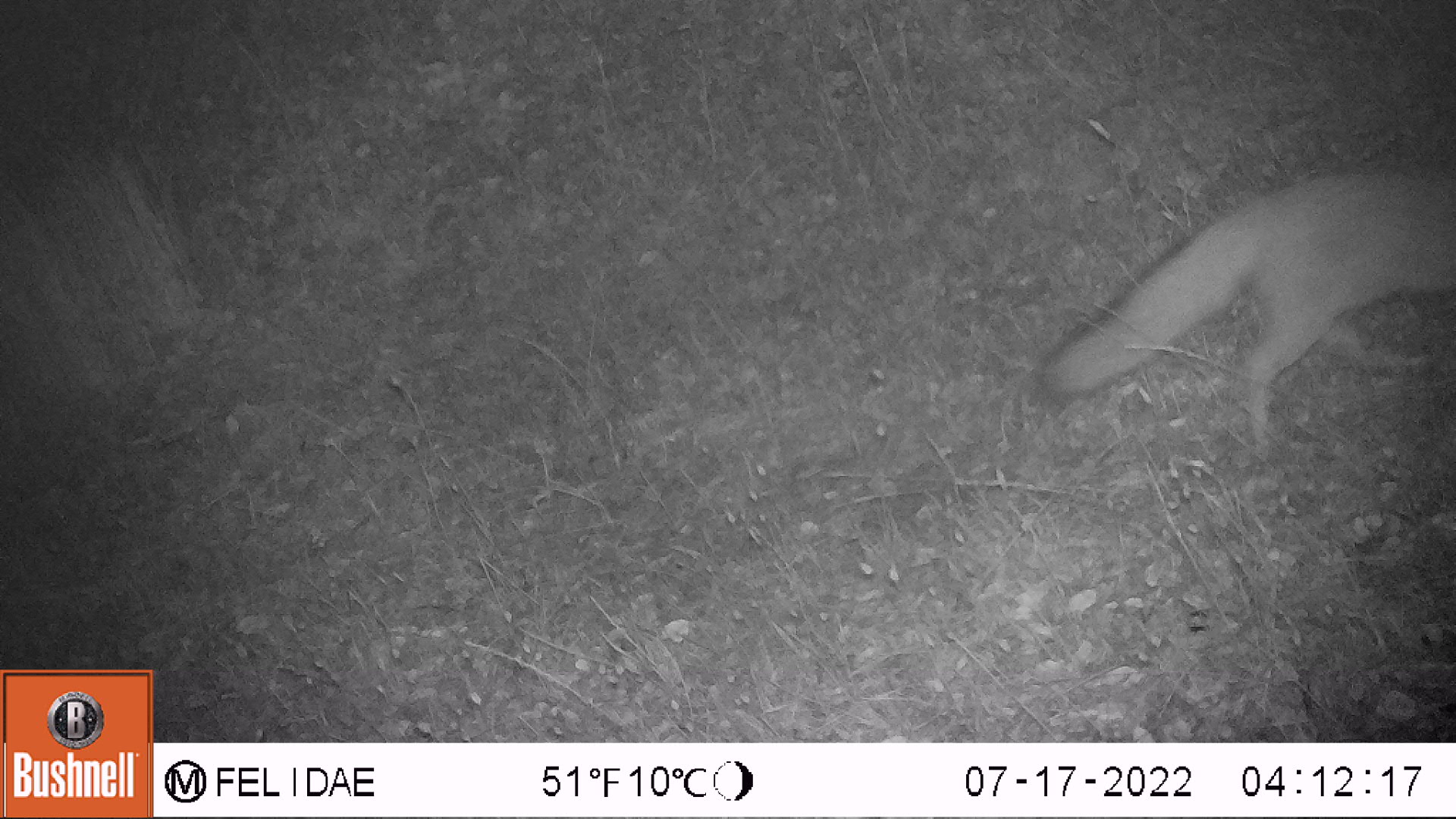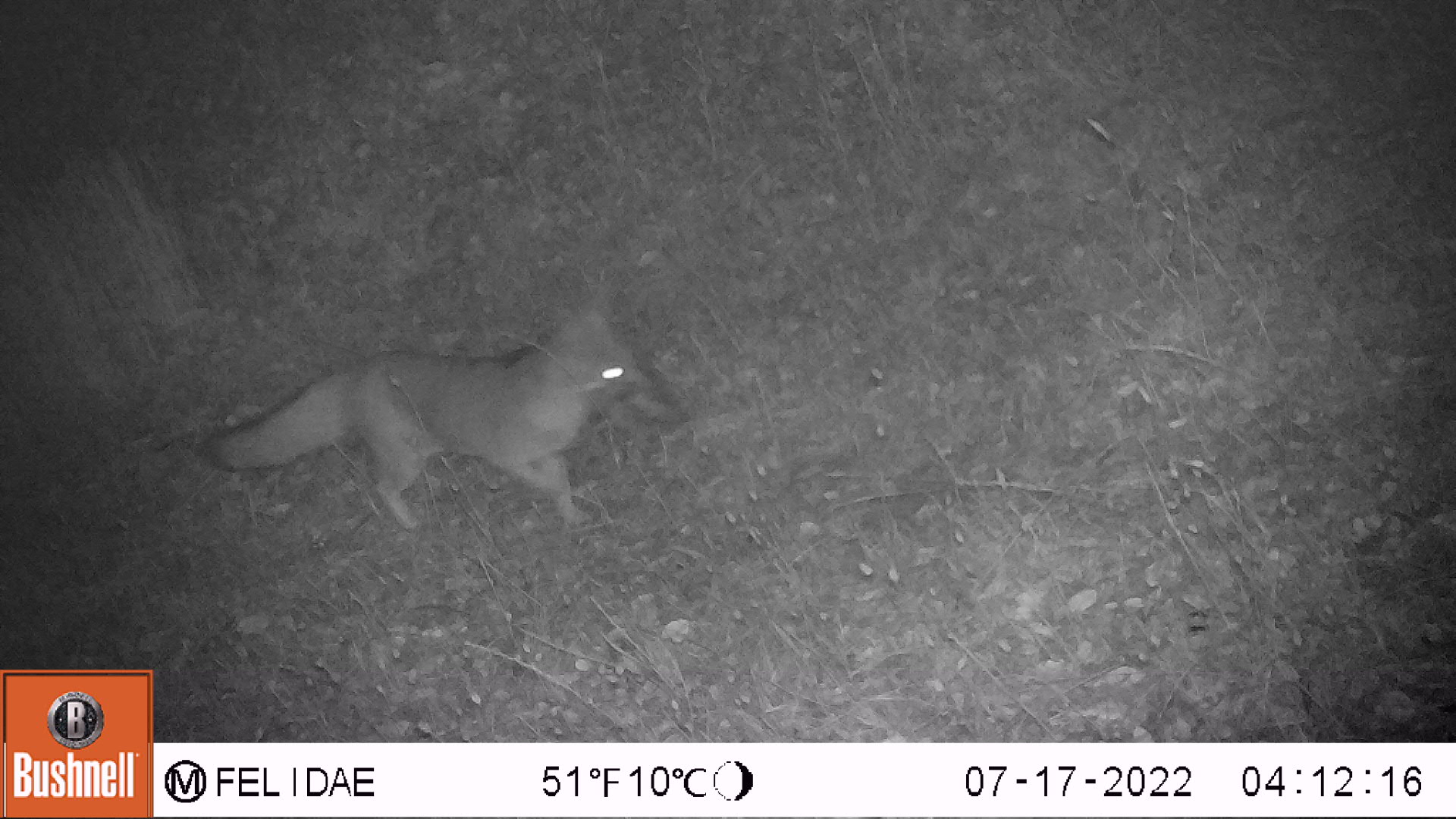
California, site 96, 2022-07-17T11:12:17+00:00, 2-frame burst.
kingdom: Animalia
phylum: Chordata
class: Mammalia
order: Carnivora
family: Canidae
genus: Urocyon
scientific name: Urocyon cinereoargenteus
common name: gray fox